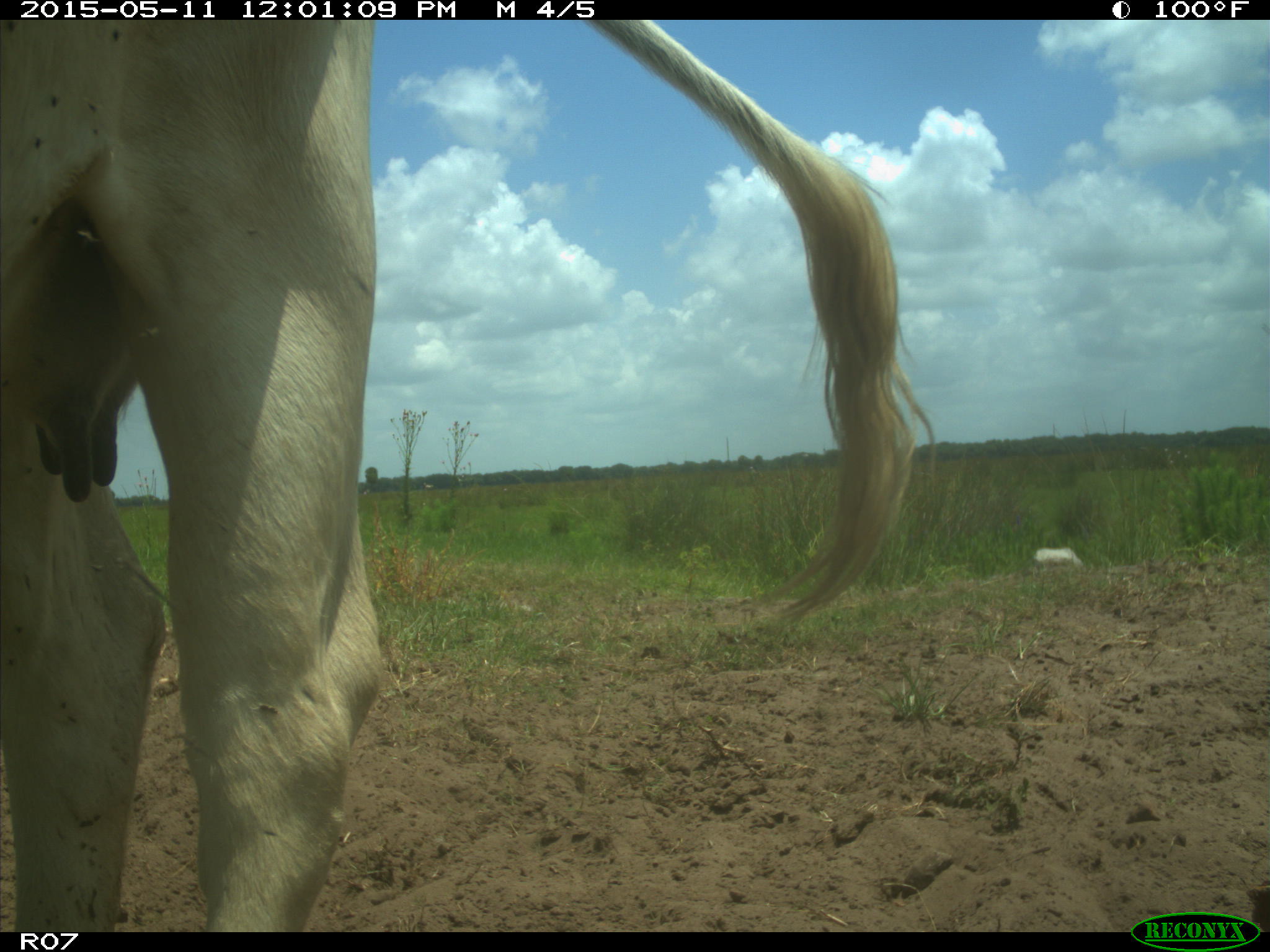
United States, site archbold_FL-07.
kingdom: Animalia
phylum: Chordata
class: Mammalia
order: Artiodactyla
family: Bovidae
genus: Bos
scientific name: Bos taurus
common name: domestic cow